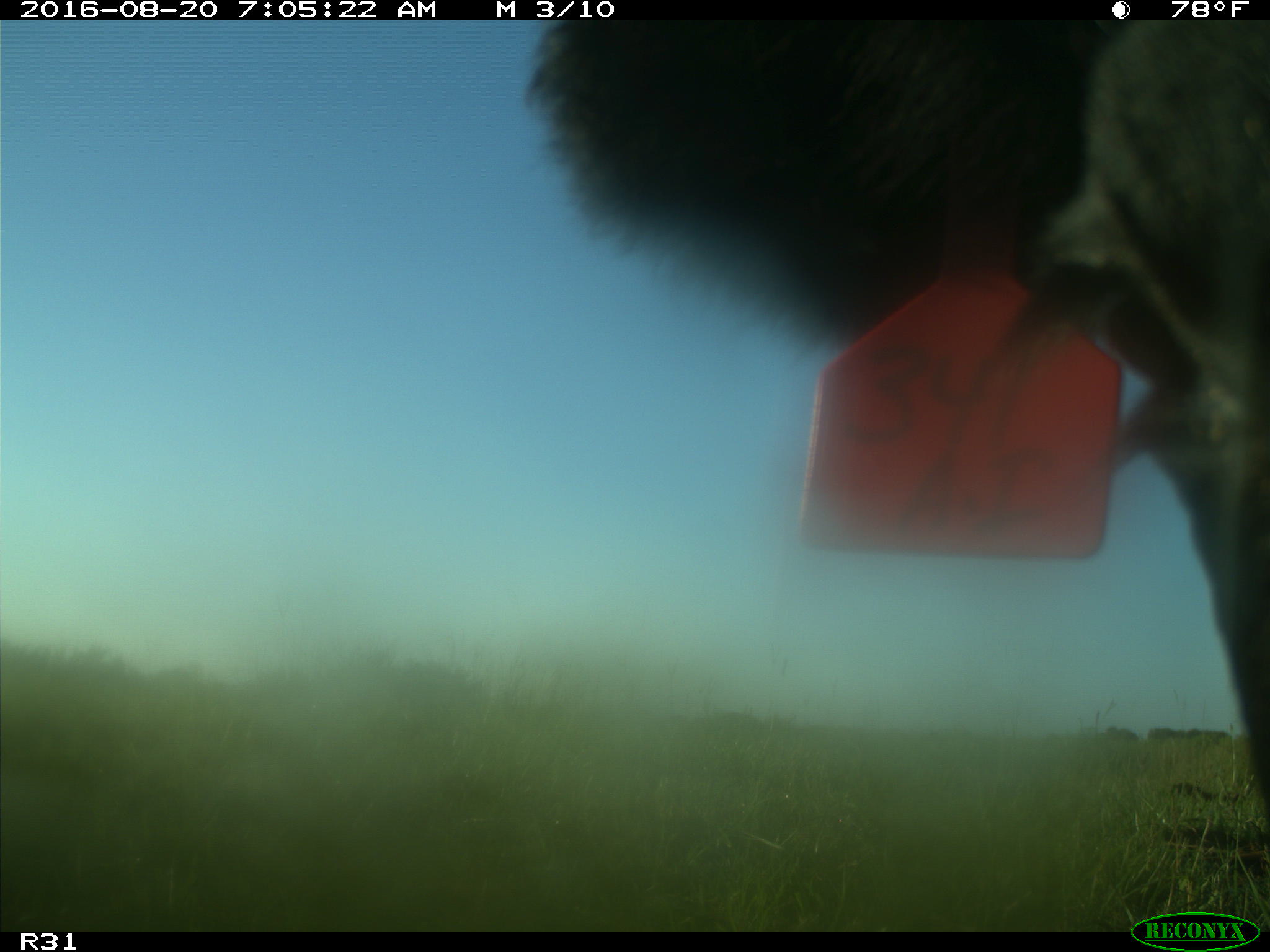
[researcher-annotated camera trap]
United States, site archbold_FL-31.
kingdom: Animalia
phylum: Chordata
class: Mammalia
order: Artiodactyla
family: Bovidae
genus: Bos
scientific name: Bos taurus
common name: domestic cow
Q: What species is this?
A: Bos taurus (domestic cow).